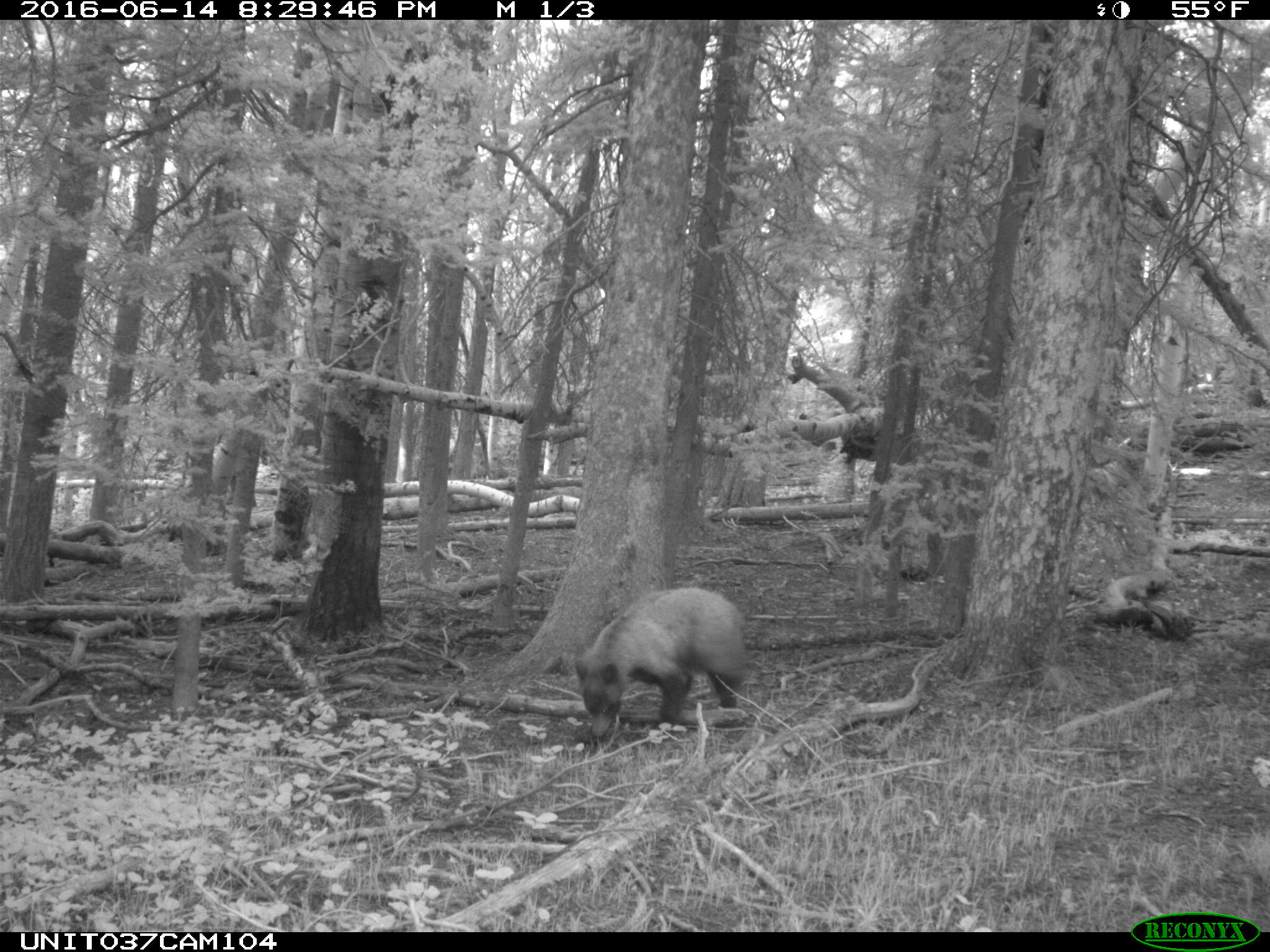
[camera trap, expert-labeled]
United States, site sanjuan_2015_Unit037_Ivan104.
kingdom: Animalia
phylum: Chordata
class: Mammalia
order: Carnivora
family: Ursidae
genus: Ursus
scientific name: Ursus americanus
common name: american black bear